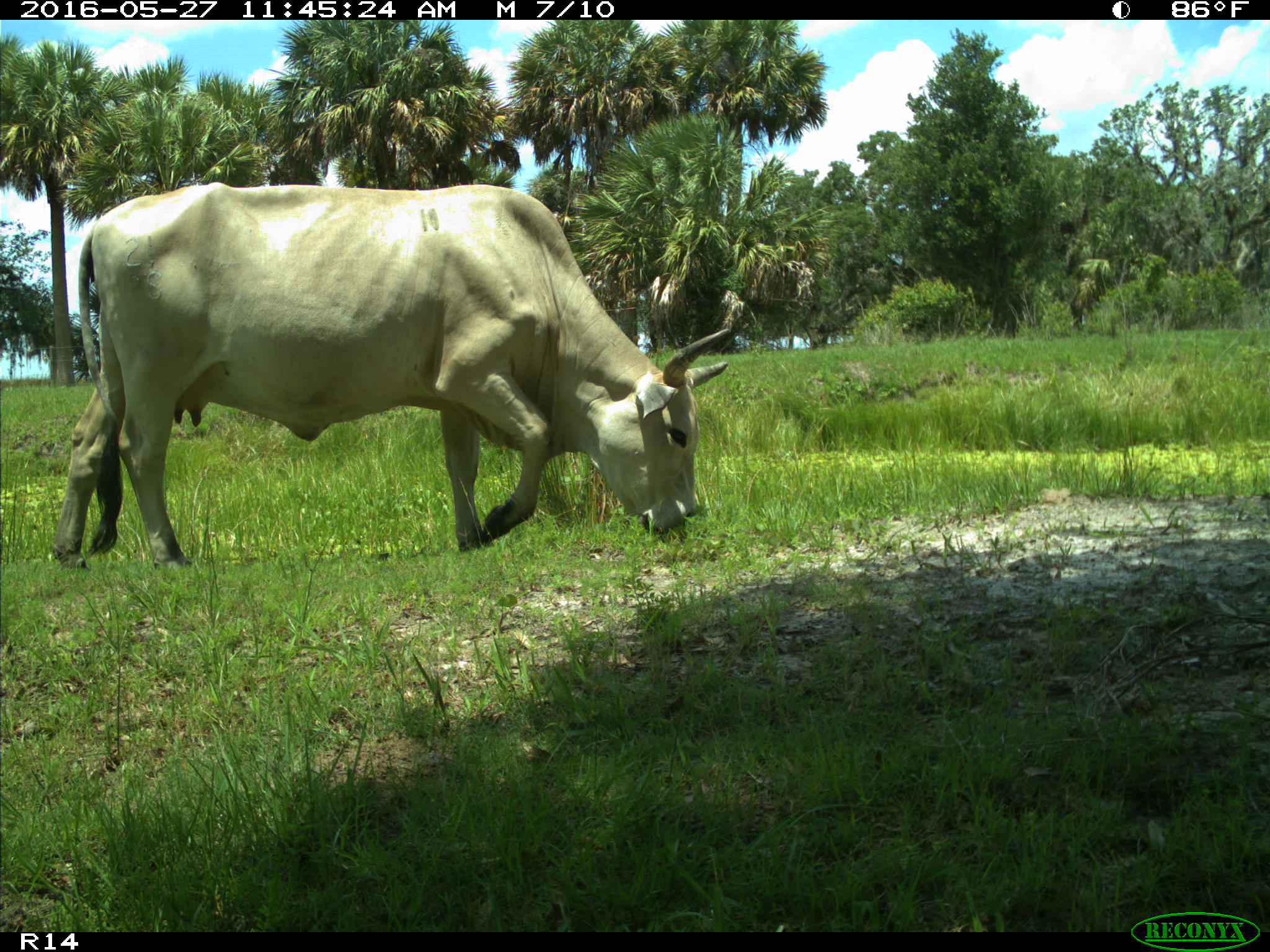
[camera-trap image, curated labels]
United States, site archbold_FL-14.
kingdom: Animalia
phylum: Chordata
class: Mammalia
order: Artiodactyla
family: Bovidae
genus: Bos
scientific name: Bos taurus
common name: domestic cow